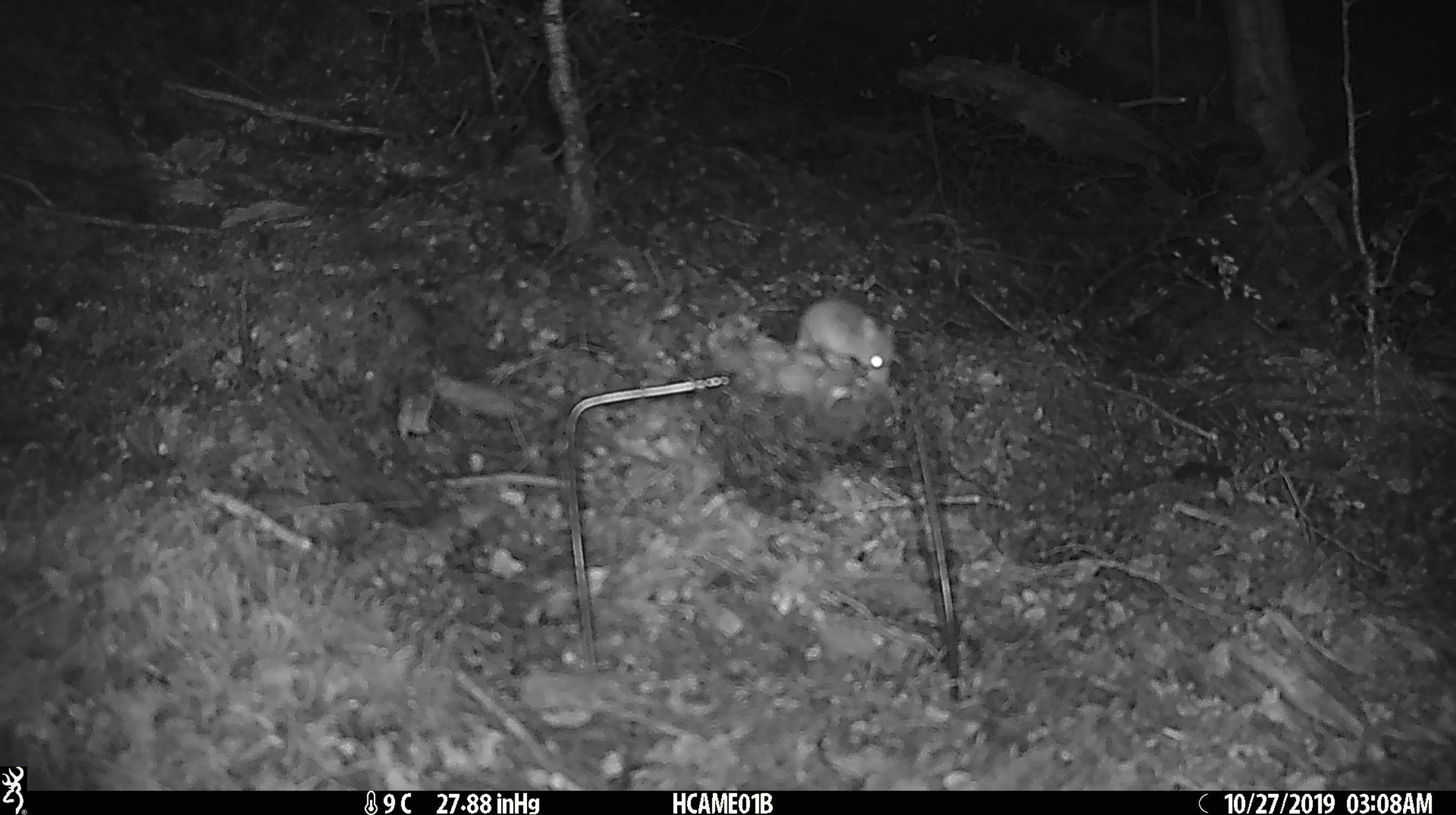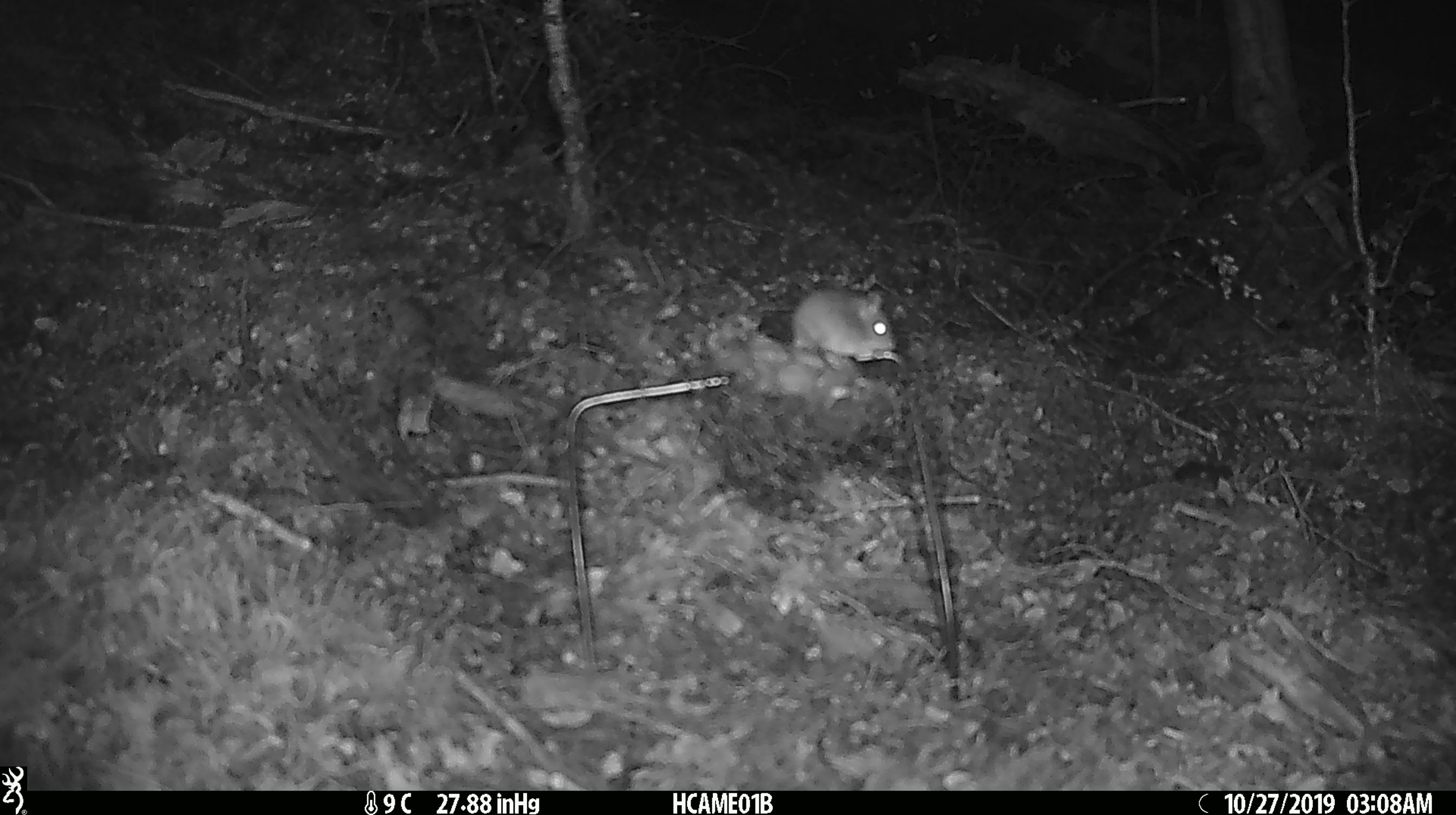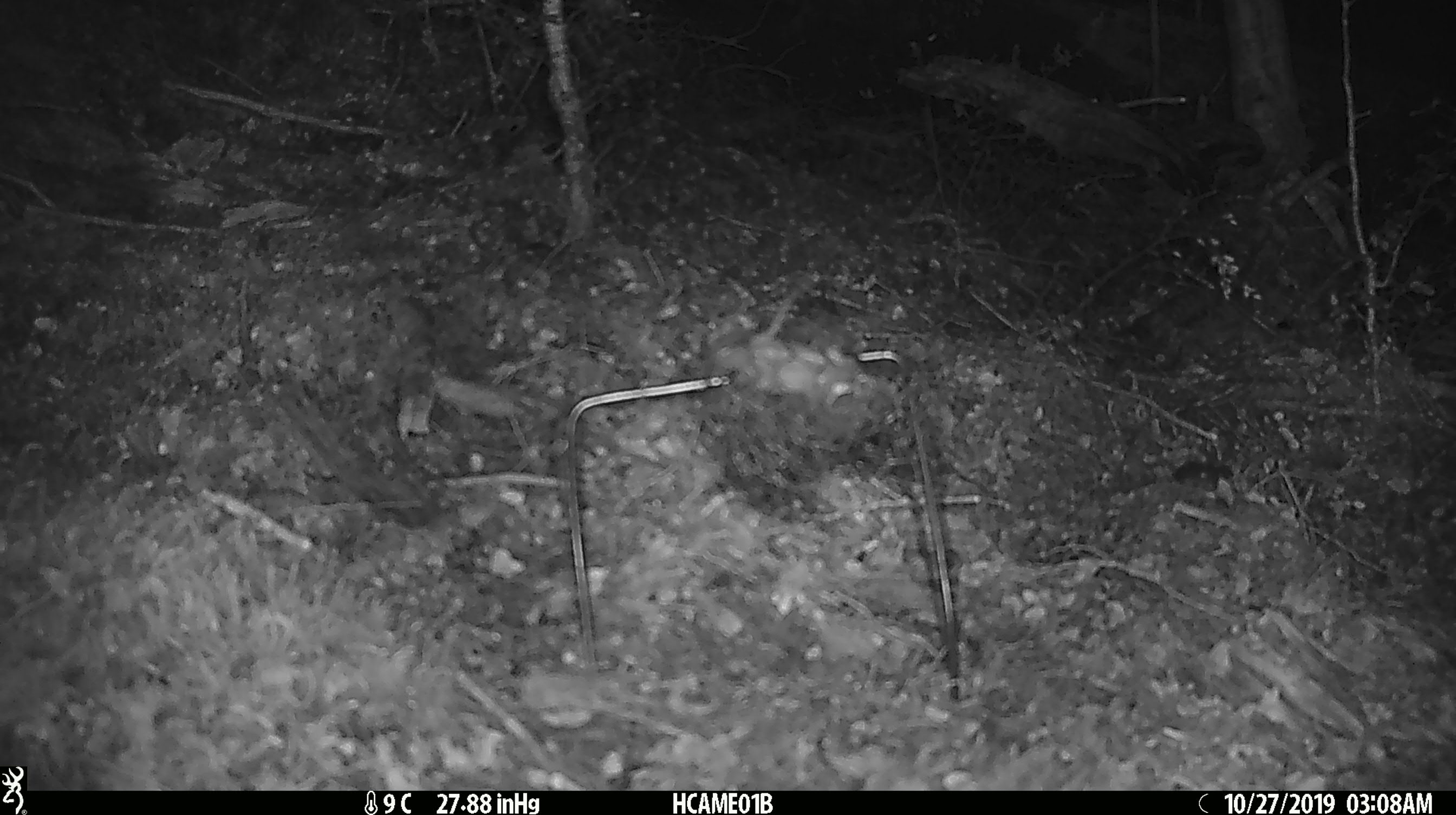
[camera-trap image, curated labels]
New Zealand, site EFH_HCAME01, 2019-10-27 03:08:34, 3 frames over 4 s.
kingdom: Animalia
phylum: Chordata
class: Mammalia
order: Rodentia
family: Muridae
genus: Mus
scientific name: Mus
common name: mouse